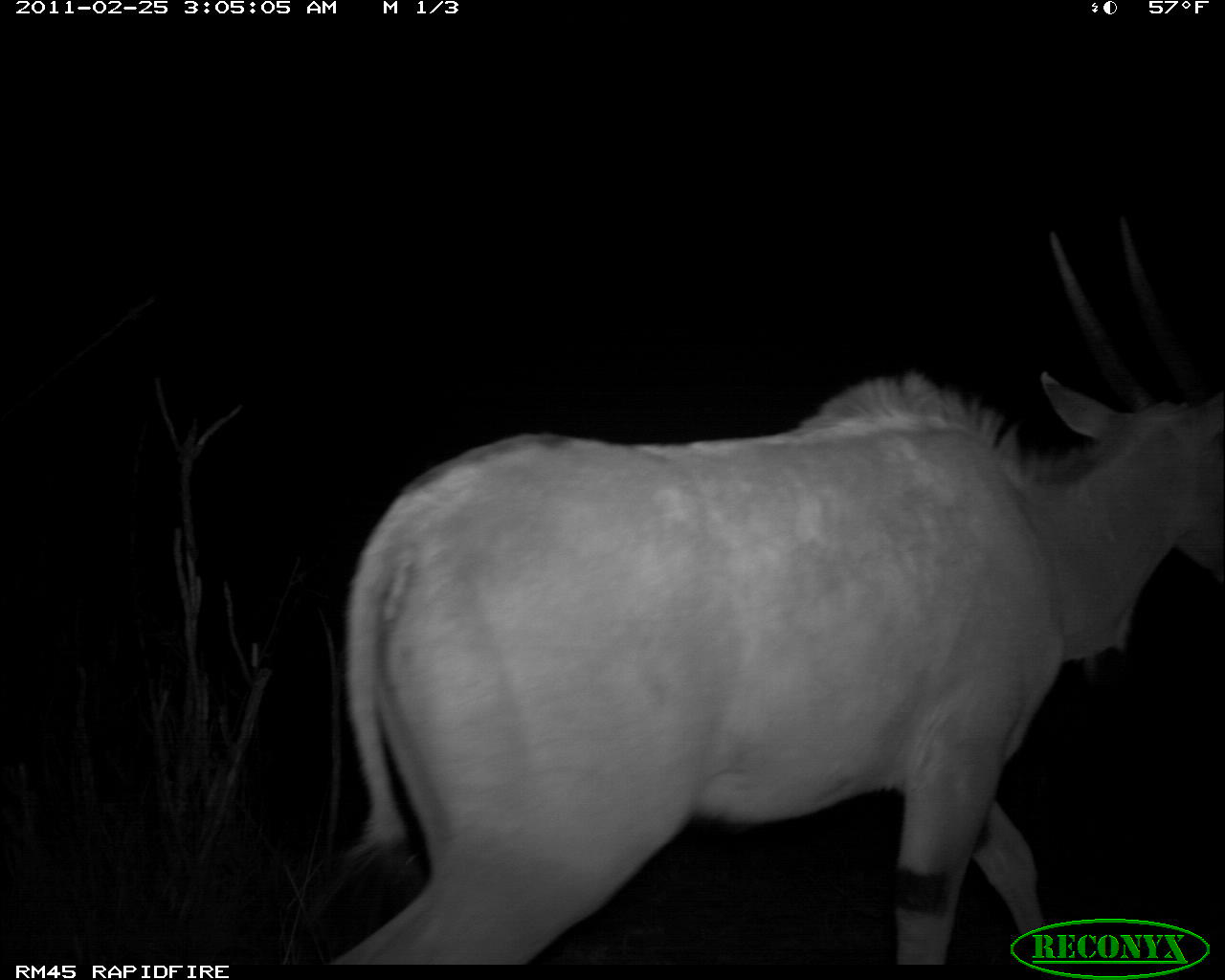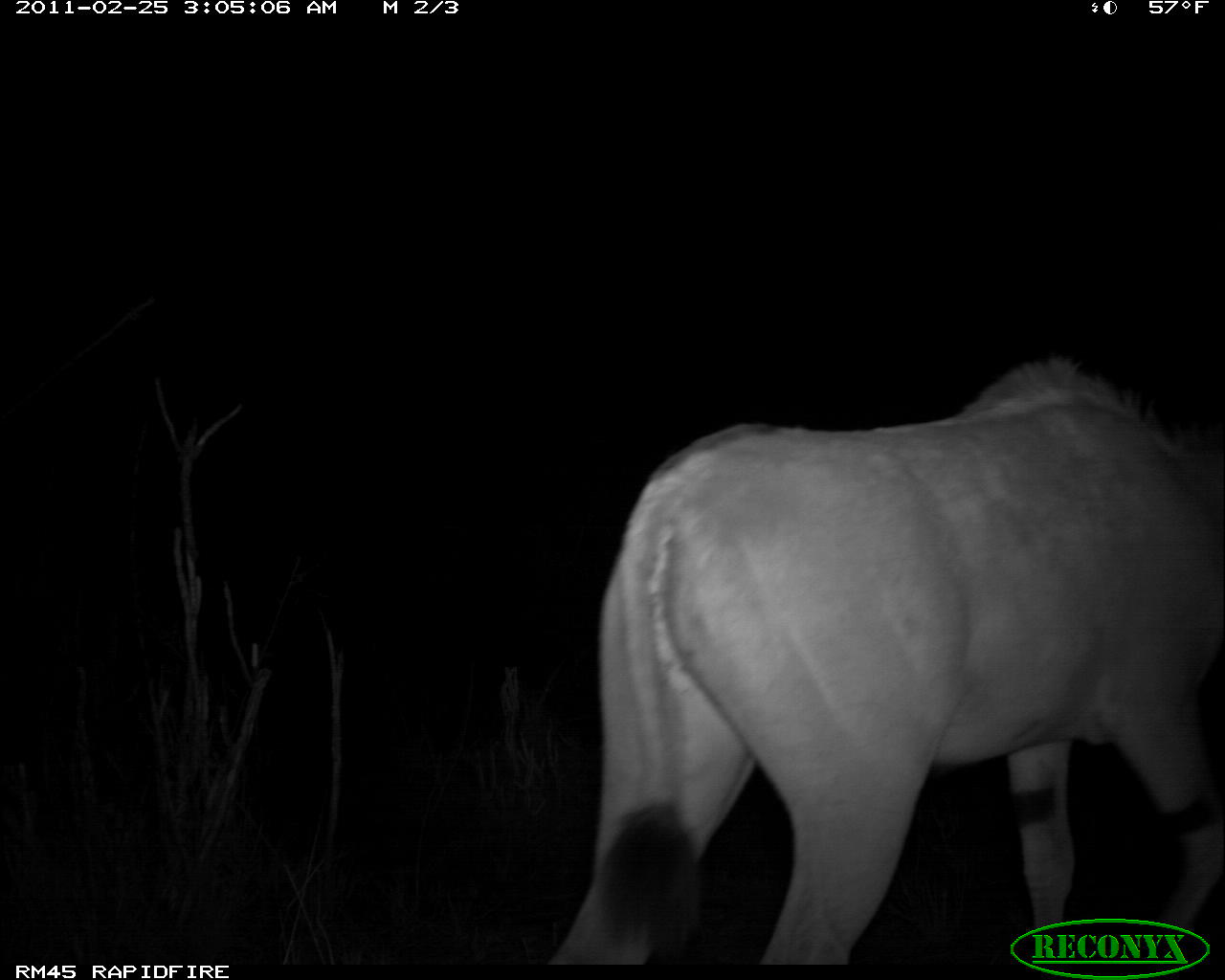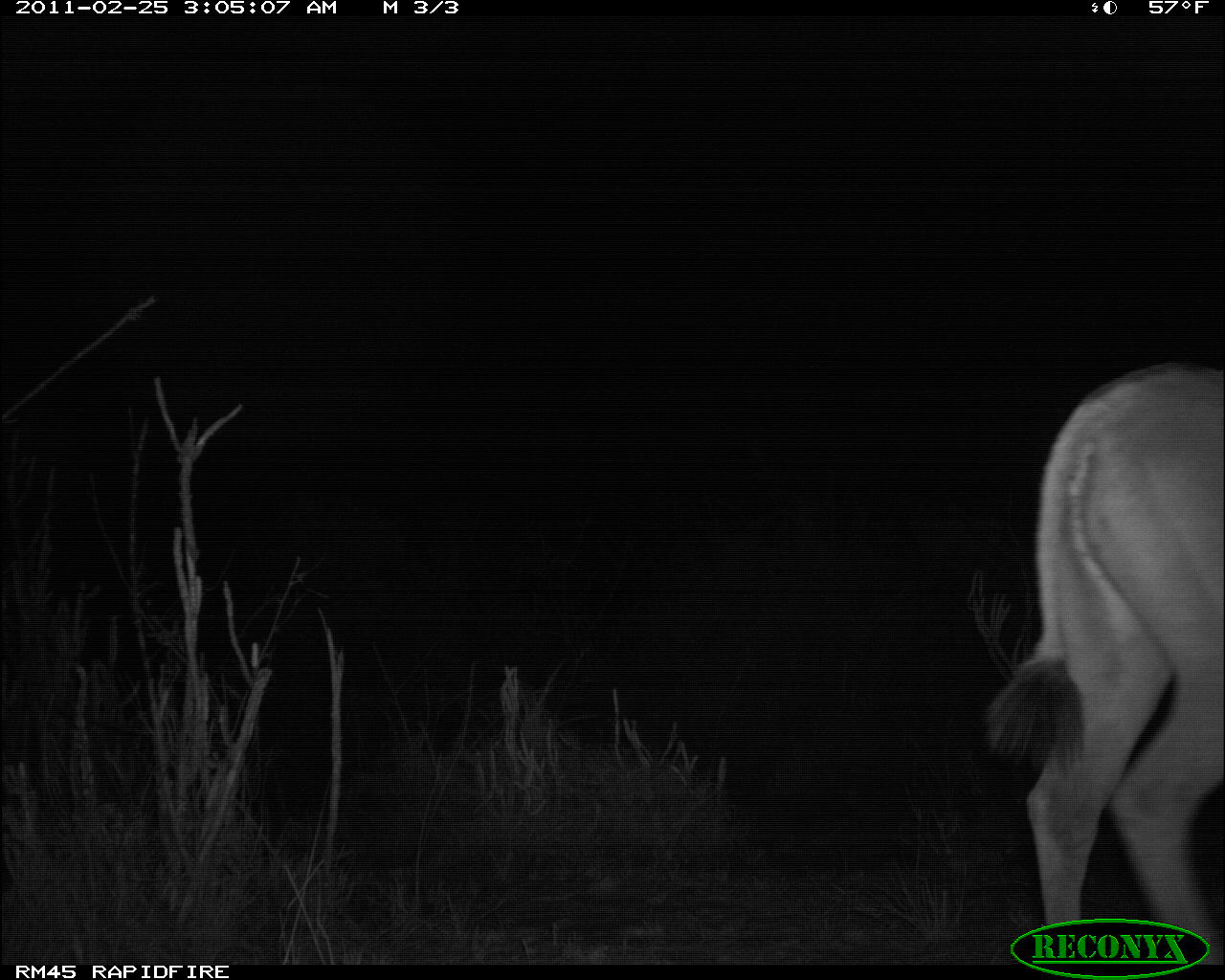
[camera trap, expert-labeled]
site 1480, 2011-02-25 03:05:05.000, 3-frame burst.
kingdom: Animalia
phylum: Chordata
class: Mammalia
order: Artiodactyla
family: Bovidae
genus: Madoqua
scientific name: Madoqua guentheri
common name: günther's dik-dik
Madoqua guentheri (günther's dik-dik), count 1.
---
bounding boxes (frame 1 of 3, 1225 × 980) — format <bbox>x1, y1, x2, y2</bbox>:
madoqua guentheri: <bbox>322, 214, 1223, 963</bbox>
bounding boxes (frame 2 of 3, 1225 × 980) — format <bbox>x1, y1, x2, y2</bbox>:
madoqua guentheri: <bbox>549, 354, 1222, 964</bbox>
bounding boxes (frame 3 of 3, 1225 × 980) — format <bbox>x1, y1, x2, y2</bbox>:
madoqua guentheri: <bbox>985, 360, 1225, 963</bbox>